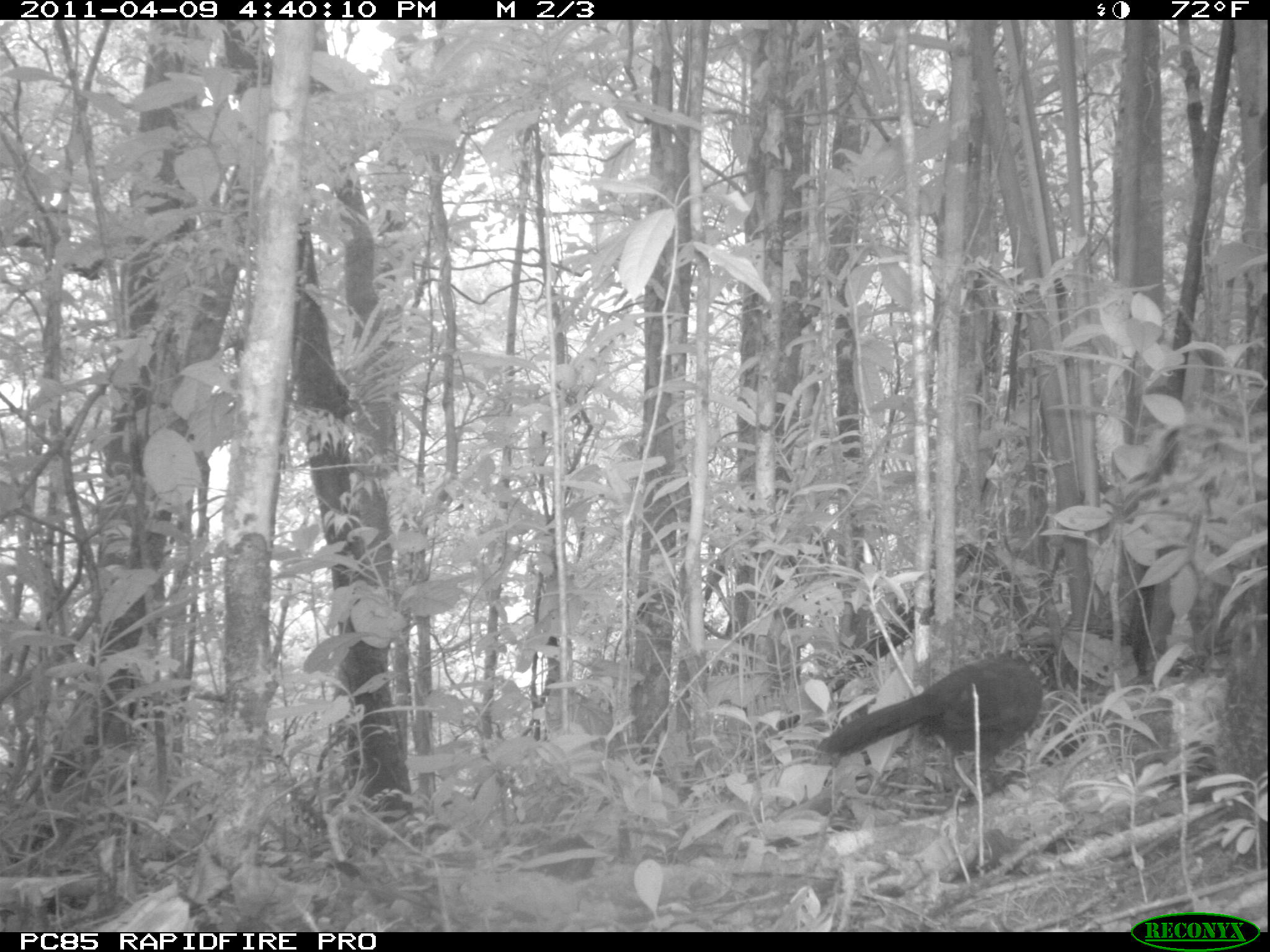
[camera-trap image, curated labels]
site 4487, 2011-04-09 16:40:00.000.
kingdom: Animalia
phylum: Chordata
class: Aves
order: Cuculiformes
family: Cuculidae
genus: Coua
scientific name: Coua serriana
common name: red-breasted coua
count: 1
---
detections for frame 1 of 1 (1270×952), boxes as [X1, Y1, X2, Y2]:
coua serriana: [817, 650, 1046, 799]